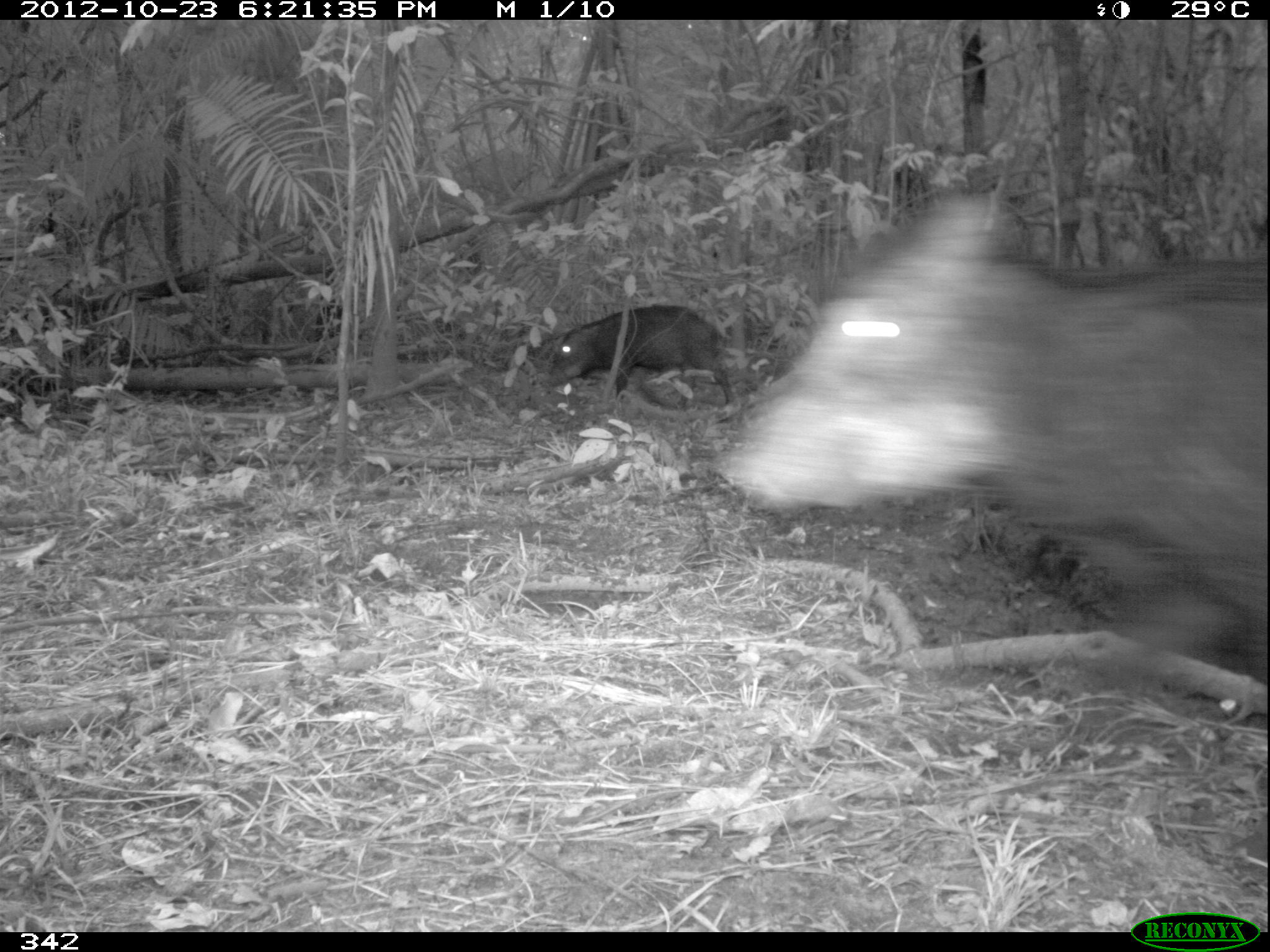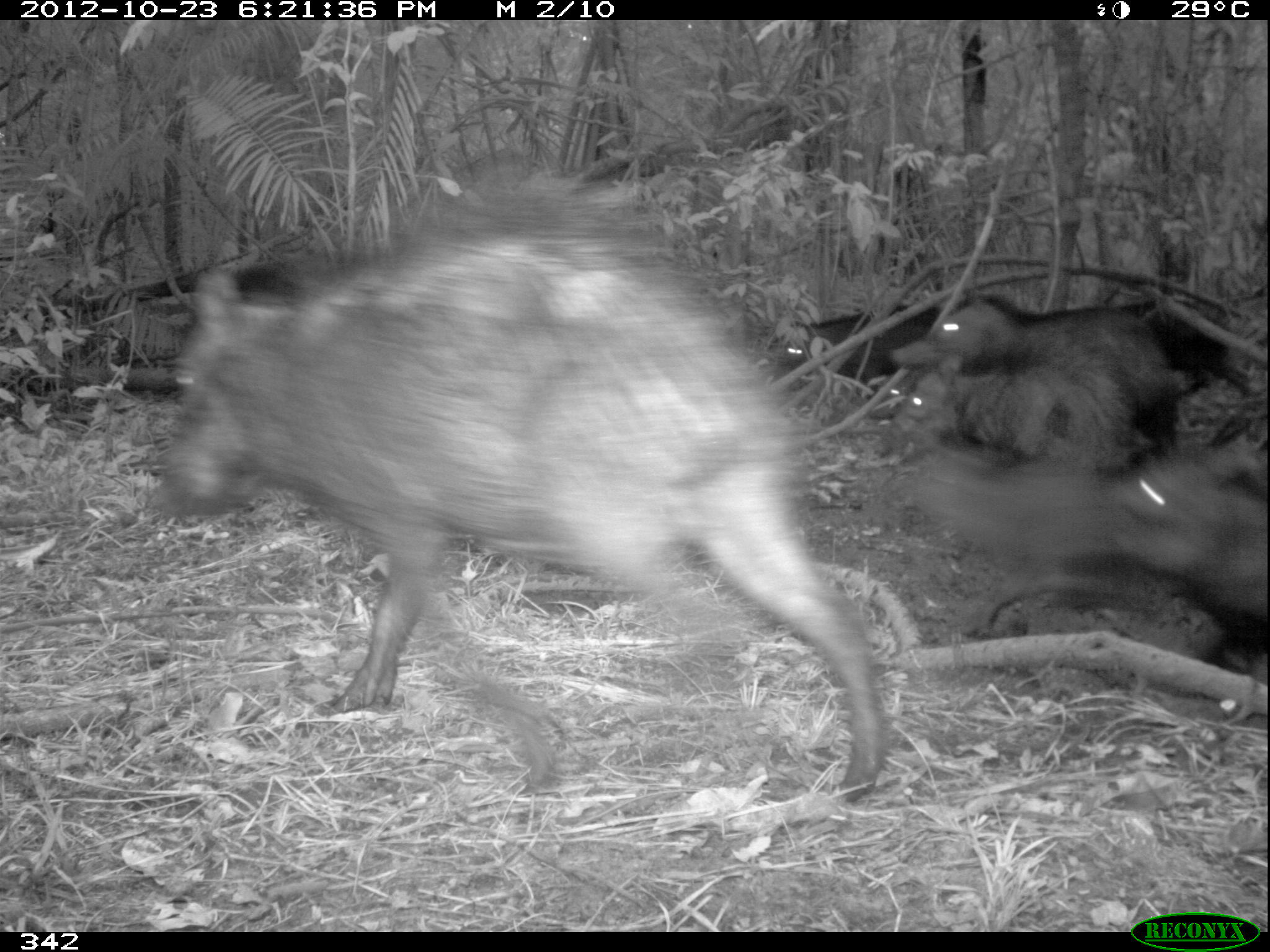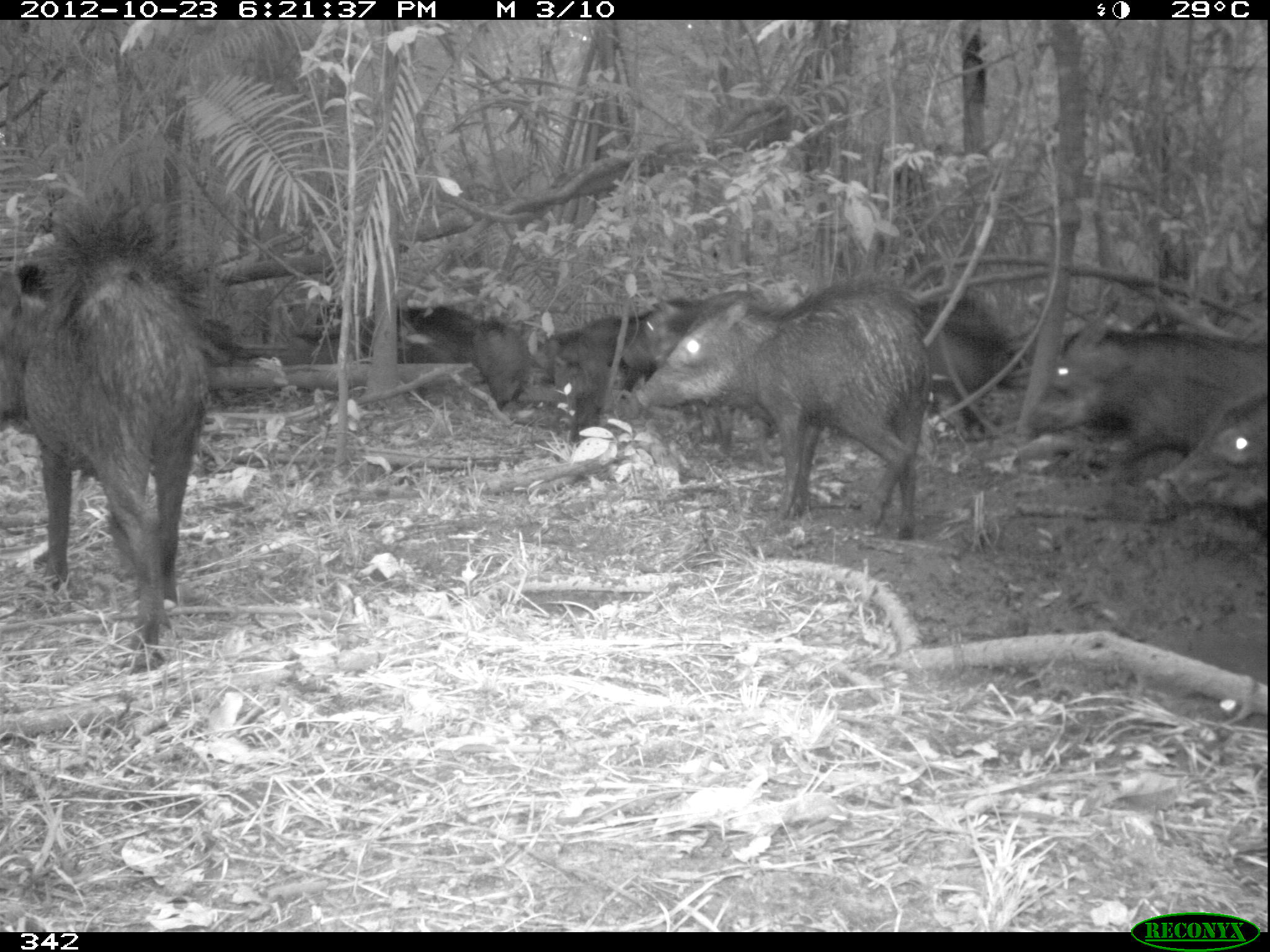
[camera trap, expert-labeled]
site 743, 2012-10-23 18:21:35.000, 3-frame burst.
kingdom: Animalia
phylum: Chordata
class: Mammalia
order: Artiodactyla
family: Tayassuidae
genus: Tayassu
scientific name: Tayassu pecari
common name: white-lipped peccary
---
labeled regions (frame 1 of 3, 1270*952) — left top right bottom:
tayassu pecari: 714 190 1270 695; 546 305 733 407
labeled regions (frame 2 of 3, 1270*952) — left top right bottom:
tayassu pecari: 145 156 886 806; 903 441 1145 631; 893 295 1193 405; 1096 450 1270 626; 881 352 1141 462; 771 297 932 379; 868 366 932 421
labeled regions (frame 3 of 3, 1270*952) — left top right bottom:
tayassu pecari: 0 202 211 672; 646 268 940 536; 1023 311 1270 449; 621 292 774 454; 1140 393 1270 534; 910 297 1012 434; 540 317 642 444; 351 303 471 363; 476 322 524 412